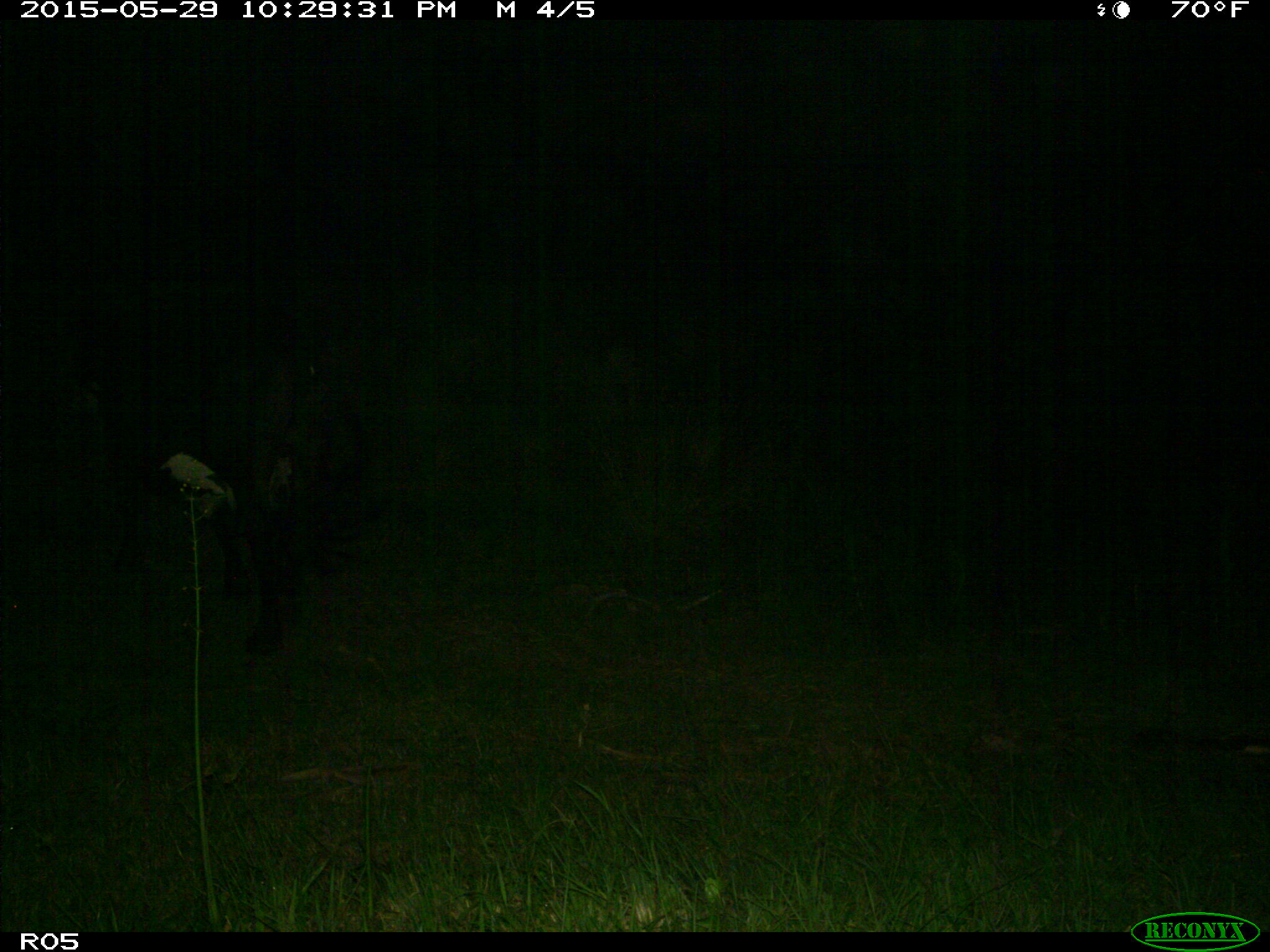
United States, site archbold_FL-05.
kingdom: Animalia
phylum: Chordata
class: Mammalia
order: Artiodactyla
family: Bovidae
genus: Bos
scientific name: Bos taurus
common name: domestic cow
Bos taurus (domestic cow).